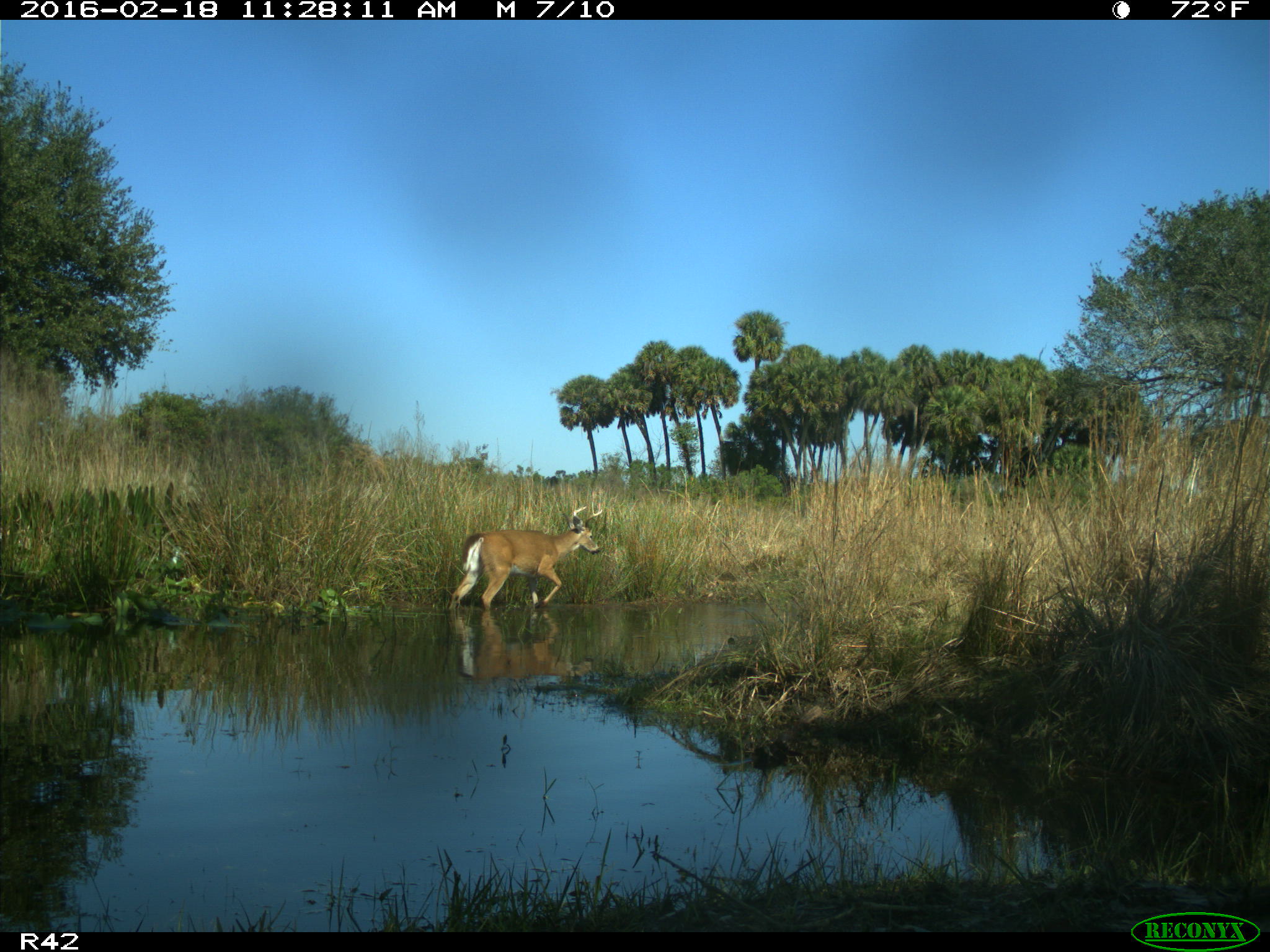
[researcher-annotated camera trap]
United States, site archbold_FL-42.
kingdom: Animalia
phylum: Chordata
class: Mammalia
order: Artiodactyla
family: Cervidae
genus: Odocoileus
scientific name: Odocoileus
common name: deer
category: unidentified deer